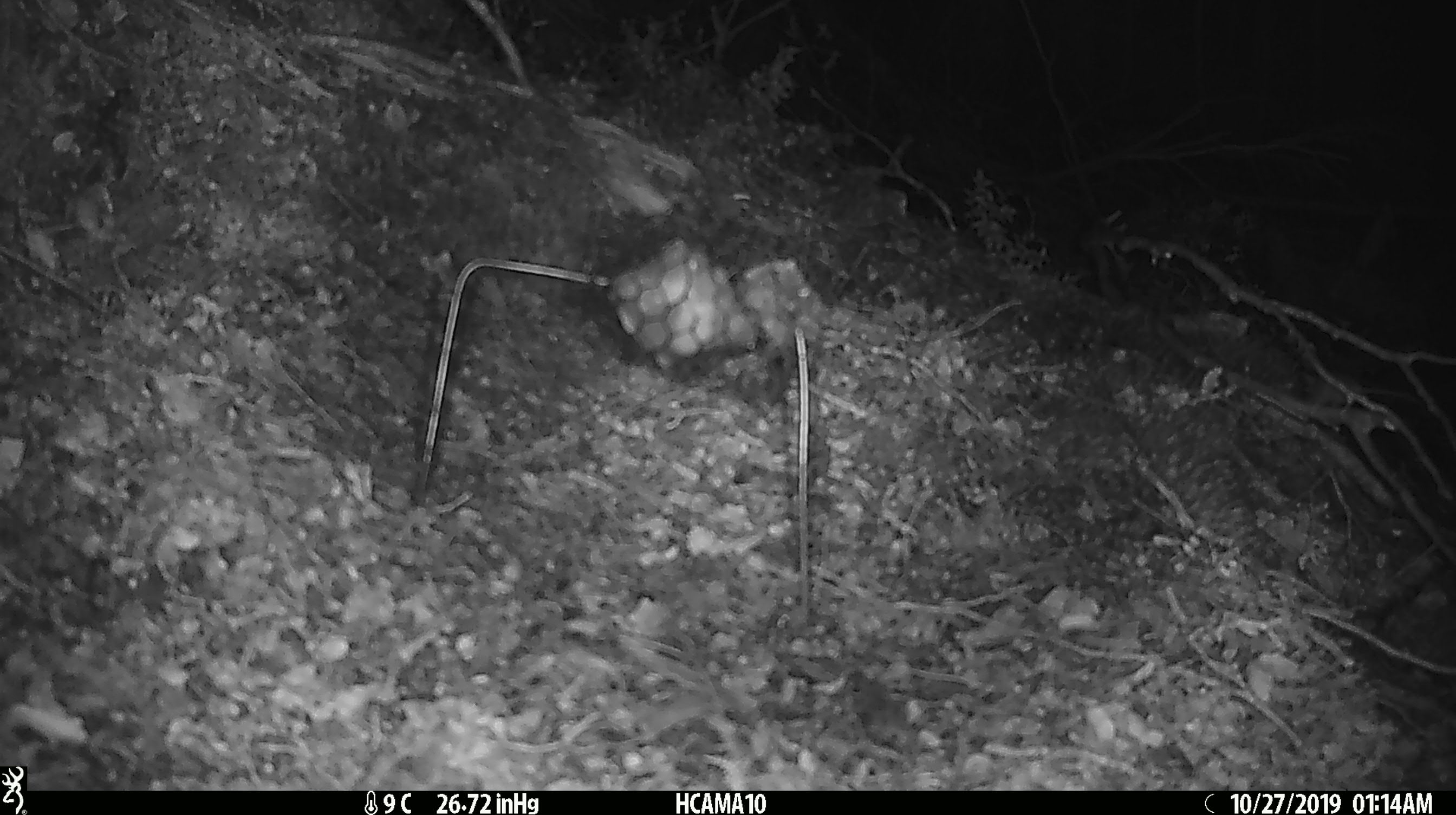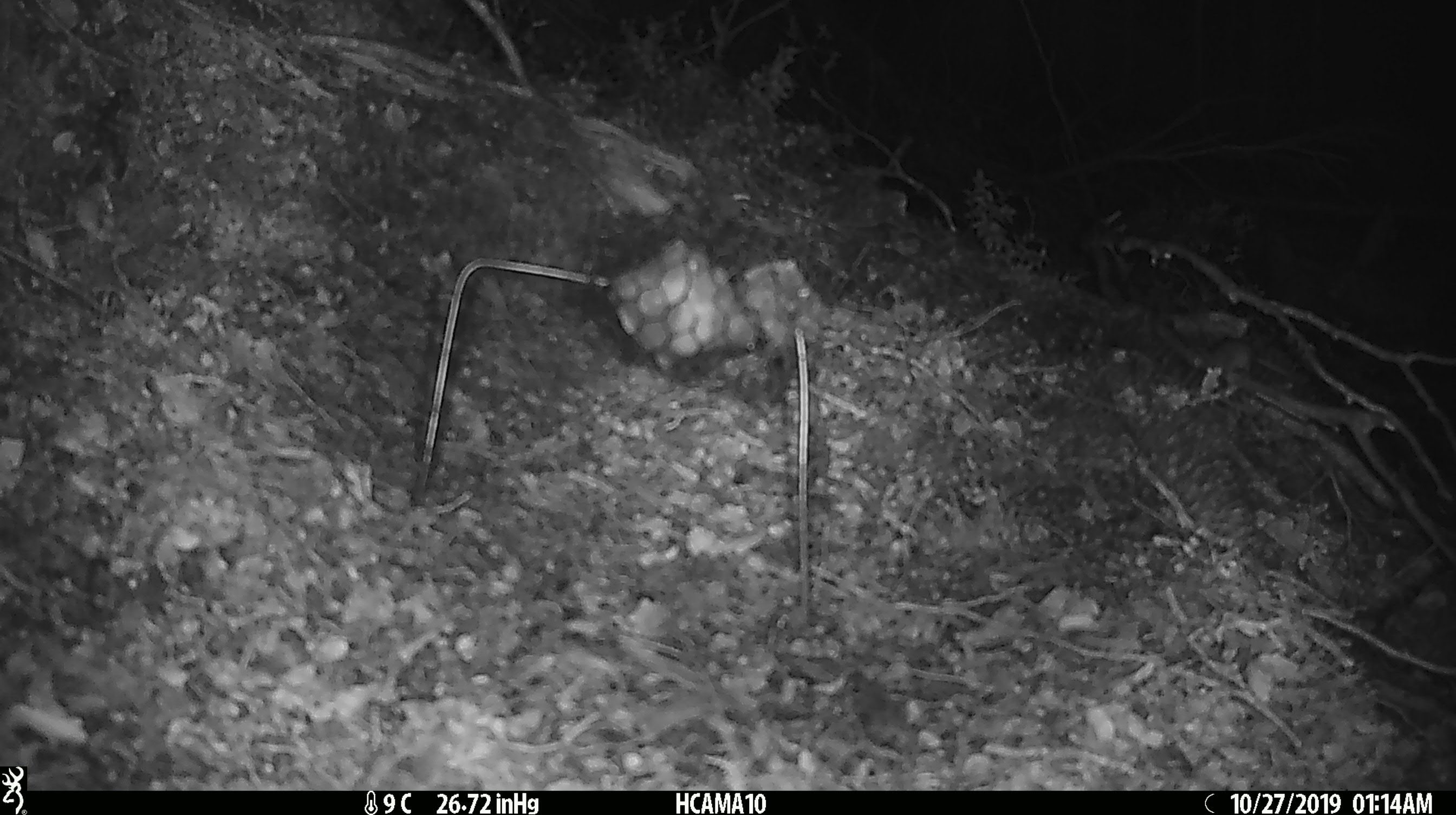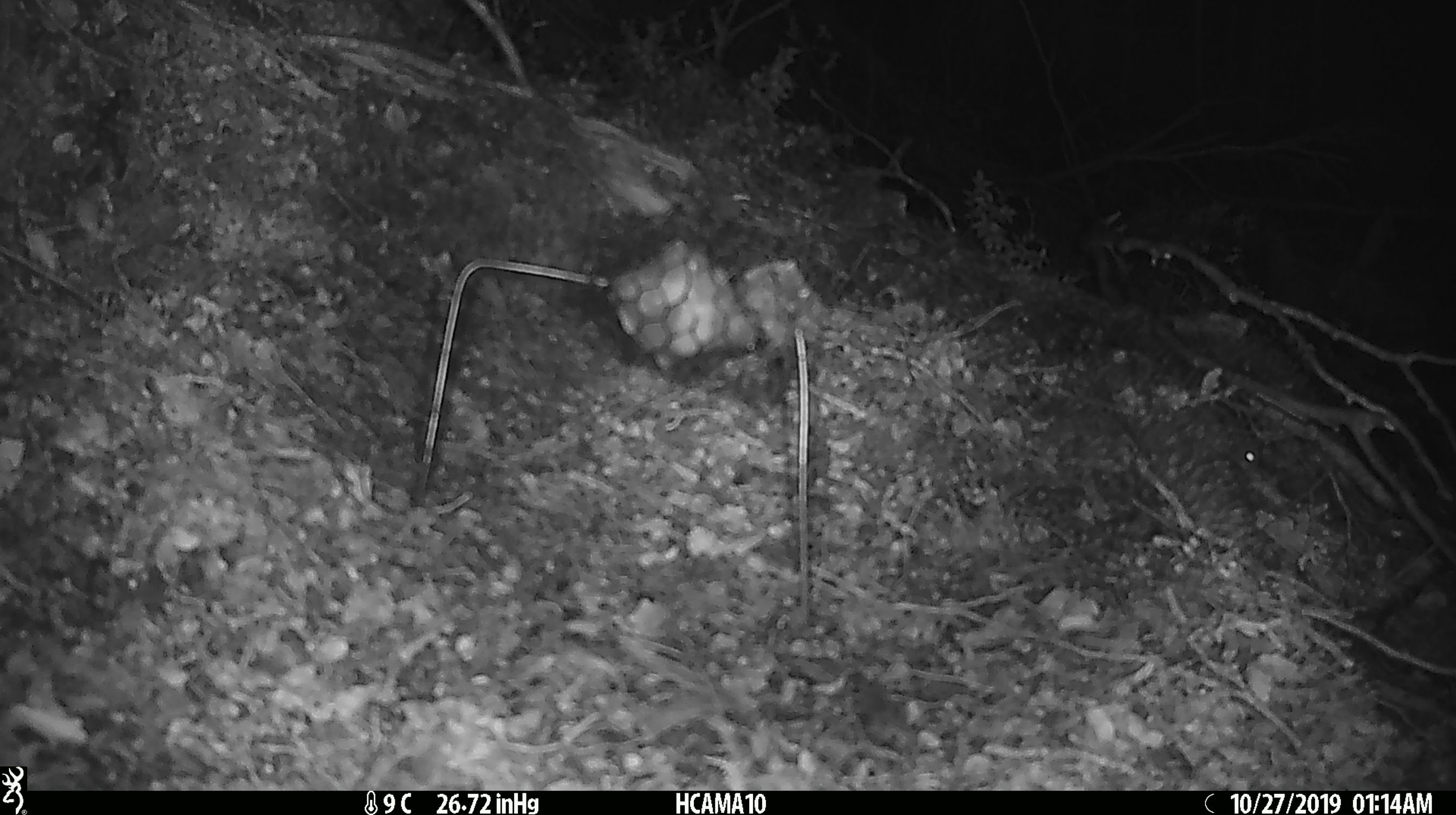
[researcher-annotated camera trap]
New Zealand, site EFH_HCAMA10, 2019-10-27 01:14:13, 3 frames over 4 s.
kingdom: Animalia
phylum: Chordata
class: Mammalia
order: Rodentia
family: Muridae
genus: Mus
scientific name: Mus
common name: mouse